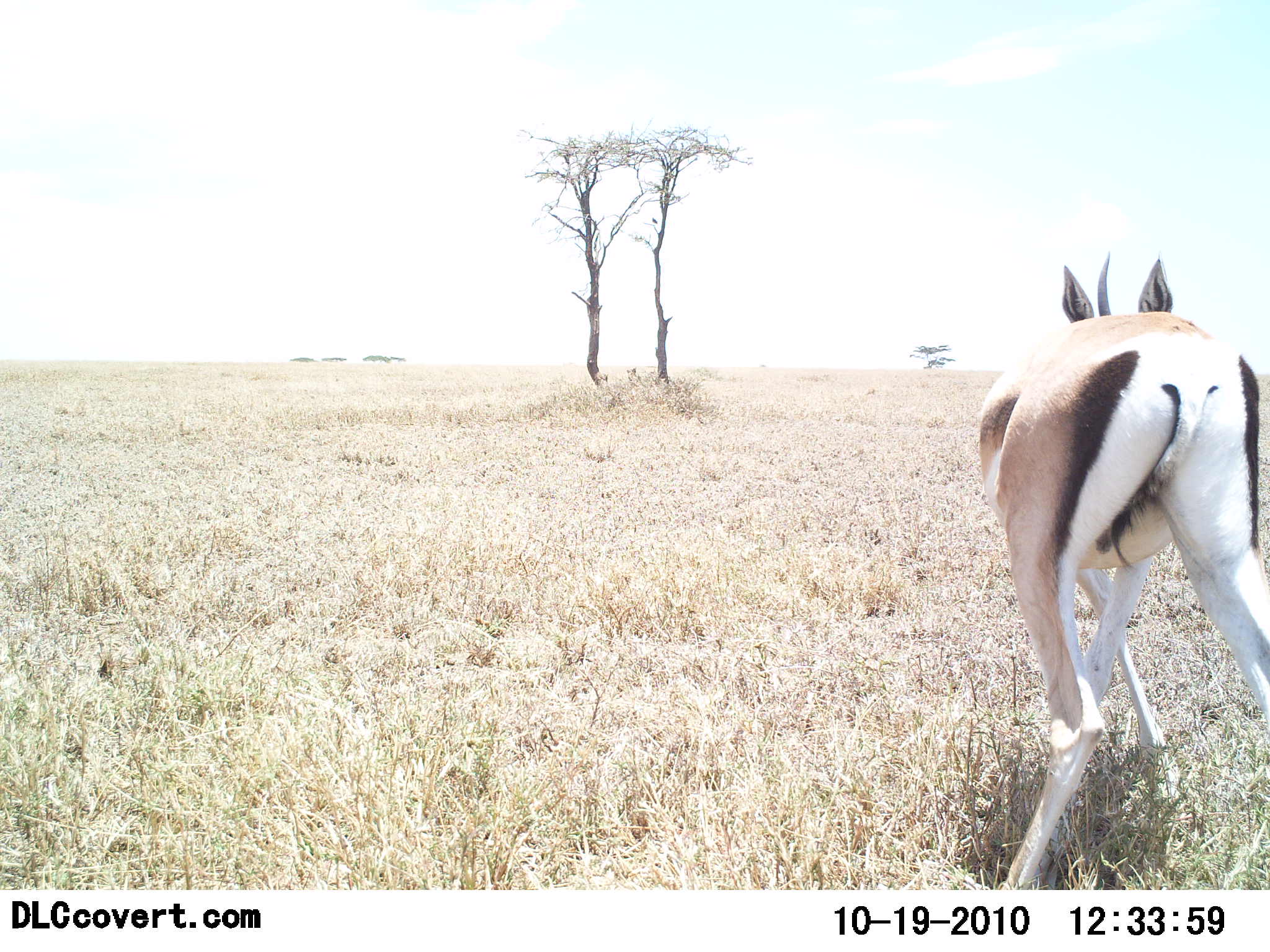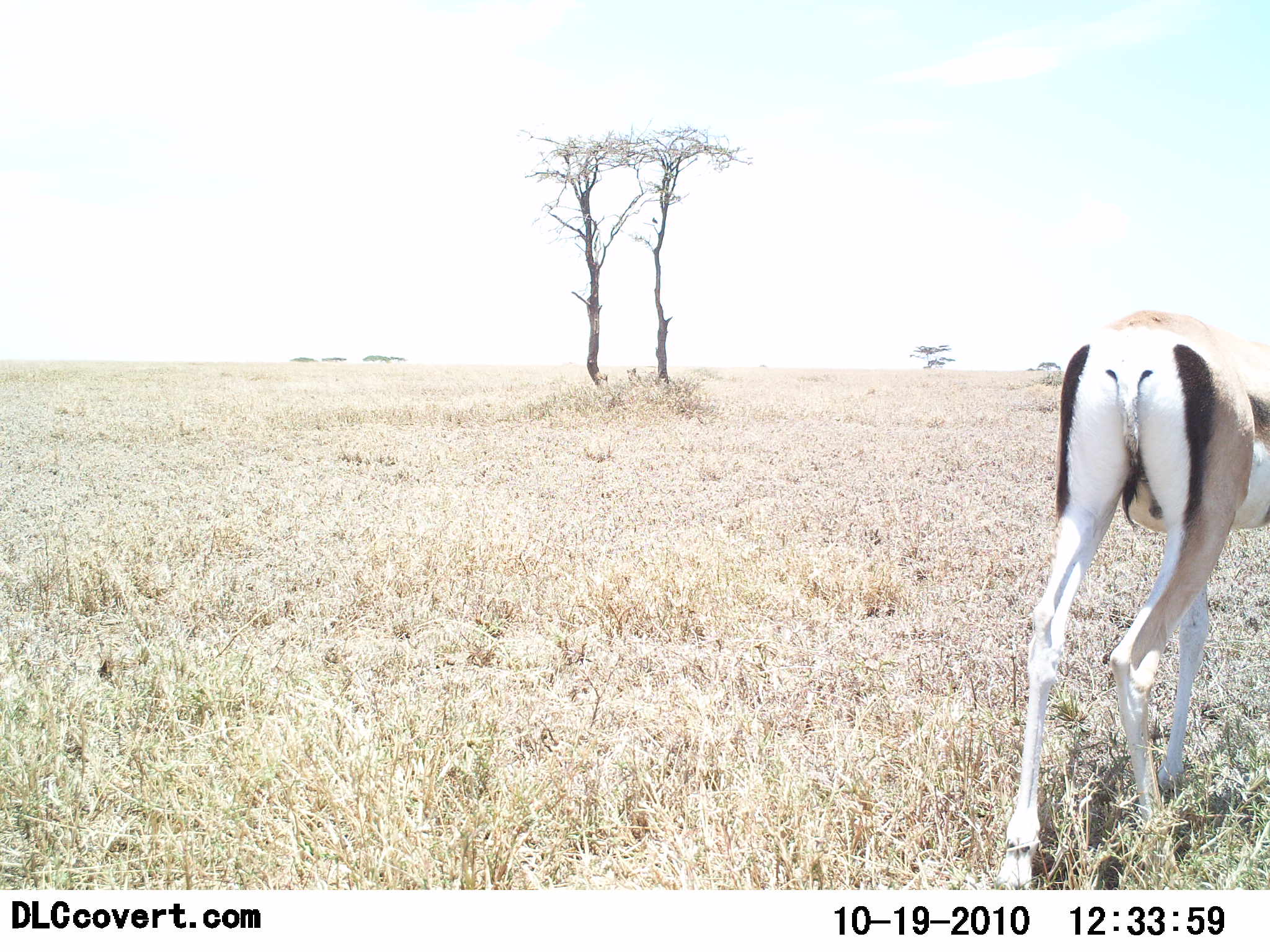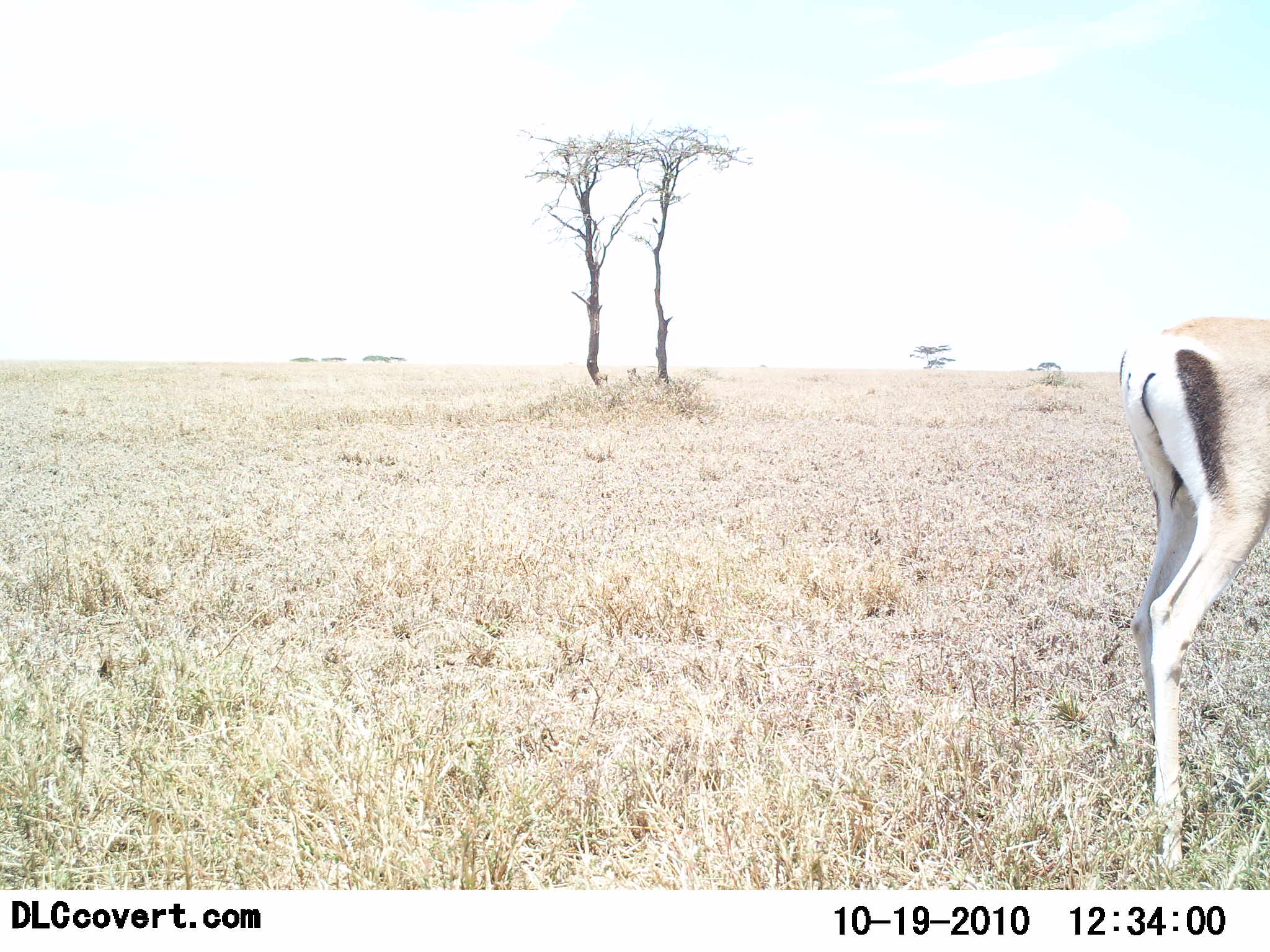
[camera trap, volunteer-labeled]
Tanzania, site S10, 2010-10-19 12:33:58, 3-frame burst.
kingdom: Animalia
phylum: Chordata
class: Mammalia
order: Artiodactyla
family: Bovidae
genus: Eudorcas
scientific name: Eudorcas thomsonii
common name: thomson's gazelle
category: gazellethomsons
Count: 1.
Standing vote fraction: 27%.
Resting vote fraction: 9%.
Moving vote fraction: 73%.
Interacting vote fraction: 0%.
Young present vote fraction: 0%.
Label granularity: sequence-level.